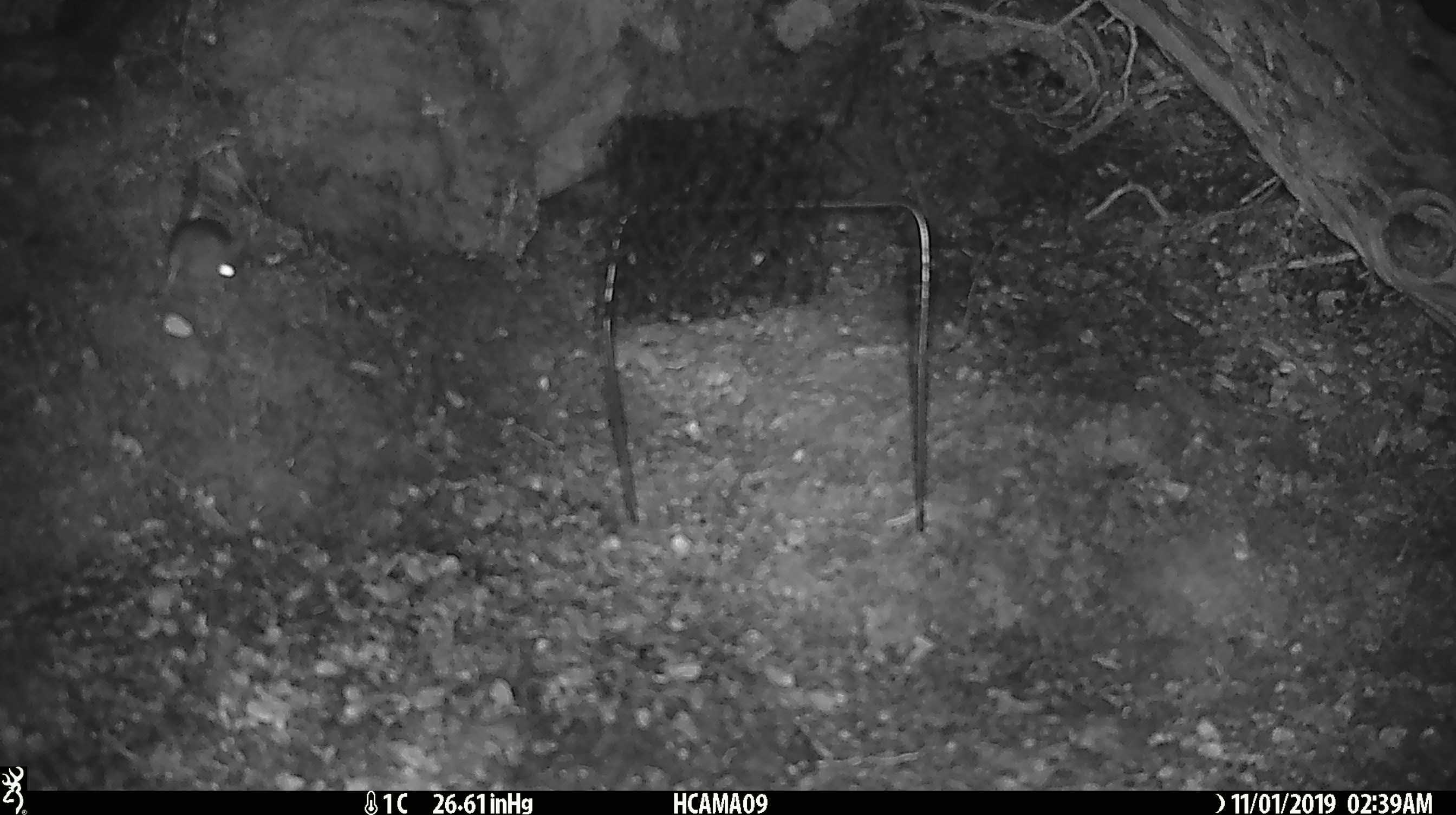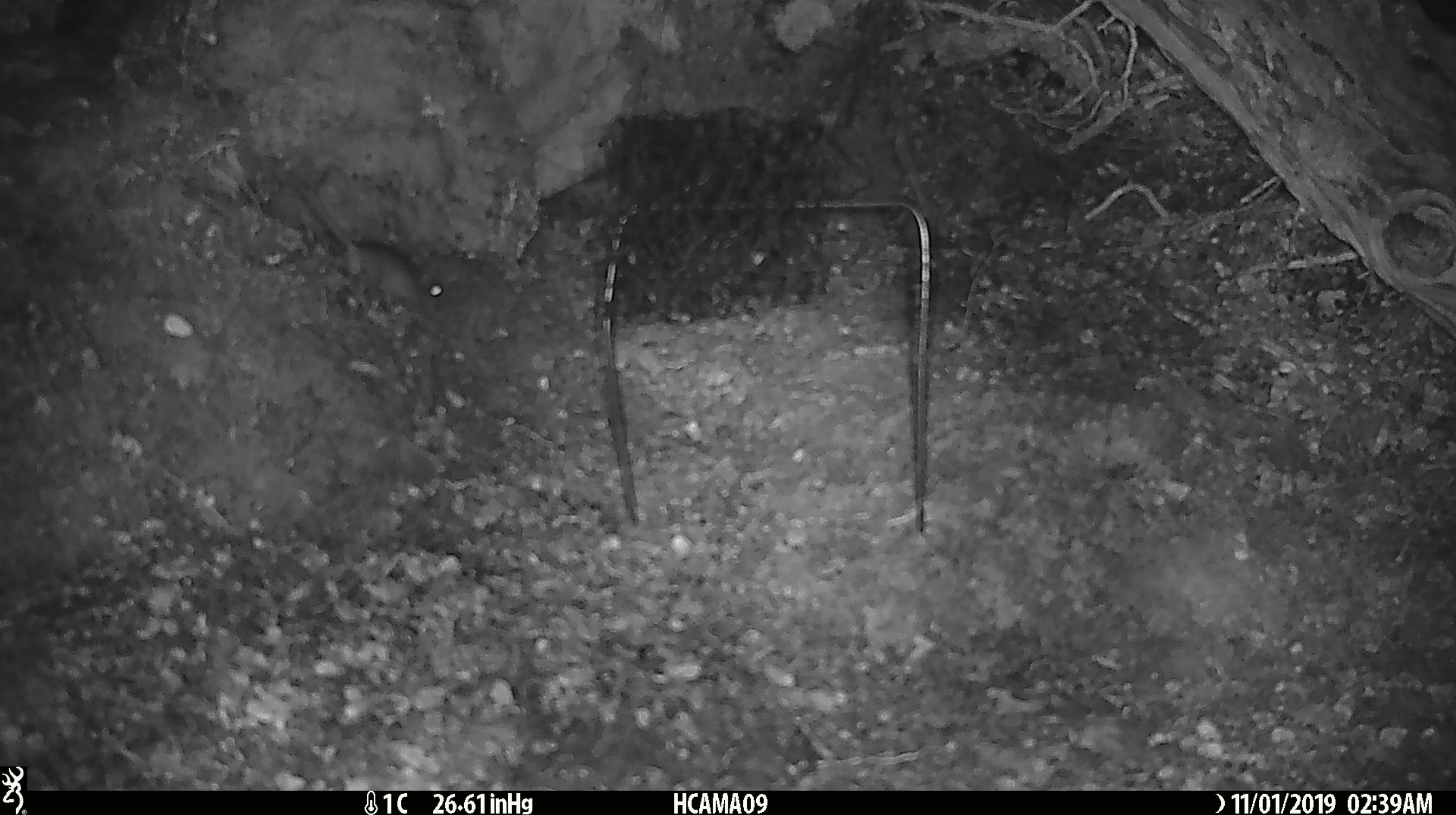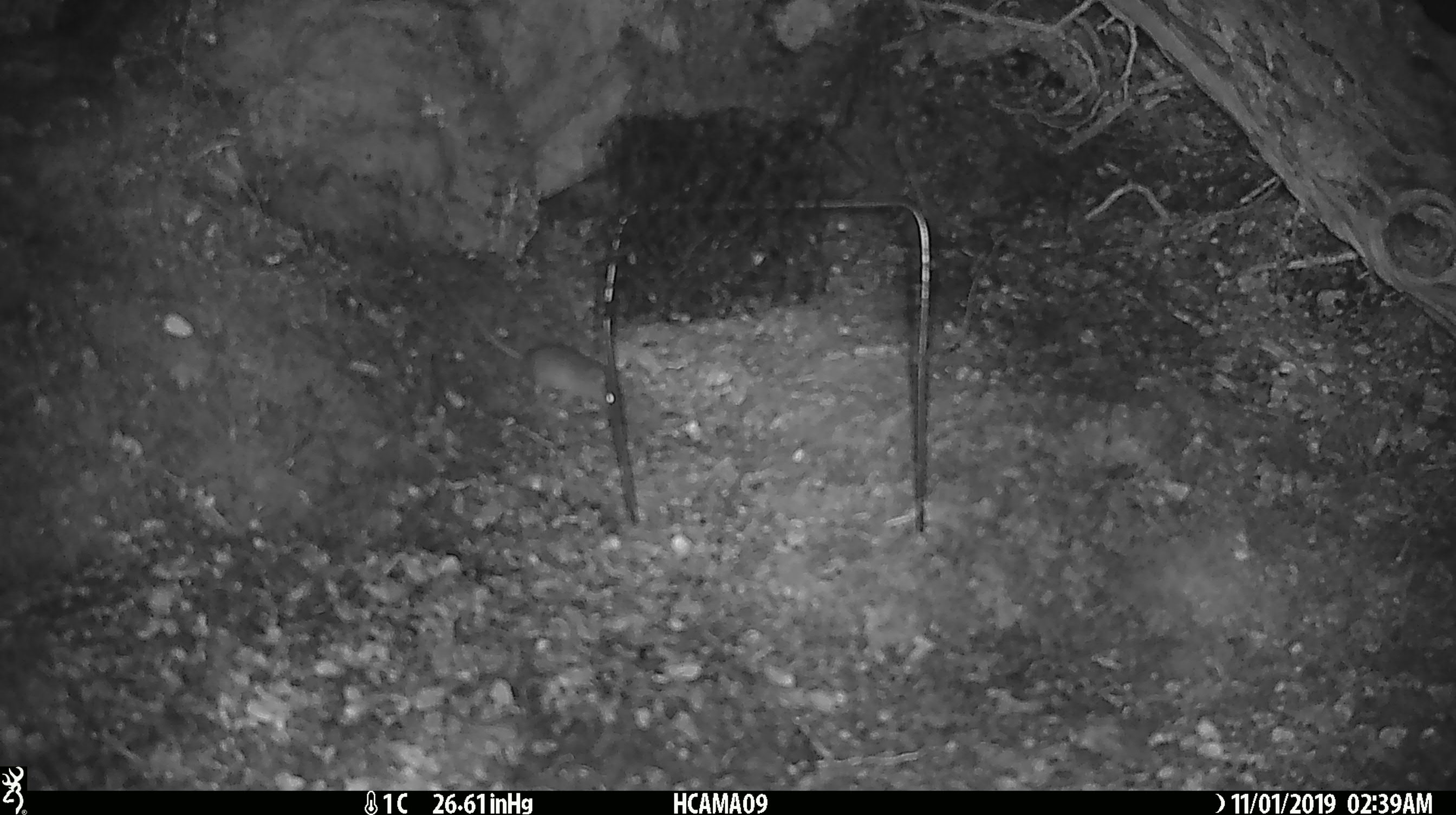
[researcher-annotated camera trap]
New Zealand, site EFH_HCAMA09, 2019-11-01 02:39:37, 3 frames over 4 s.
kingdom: Animalia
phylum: Chordata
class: Mammalia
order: Rodentia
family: Muridae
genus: Mus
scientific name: Mus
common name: mouse